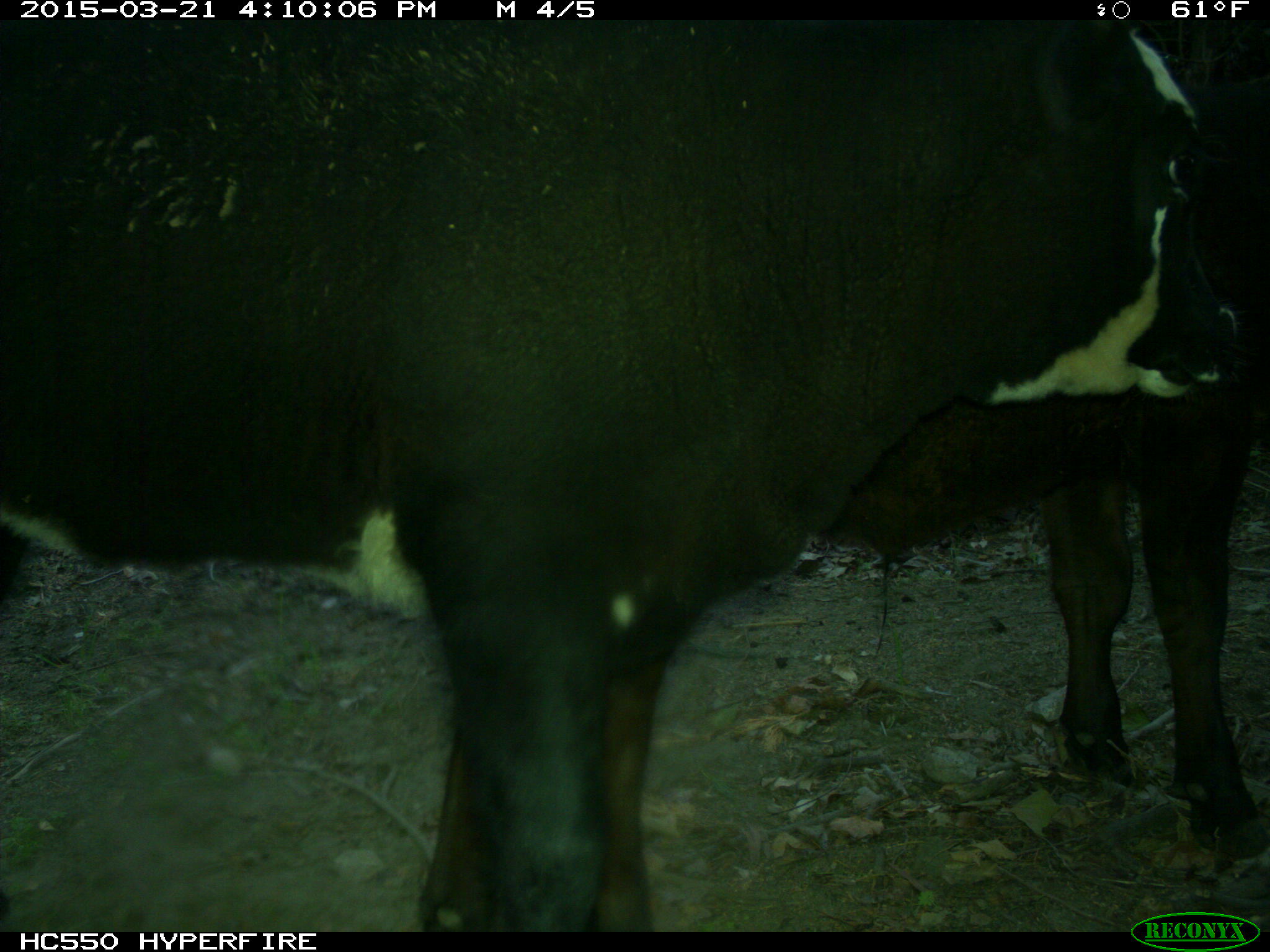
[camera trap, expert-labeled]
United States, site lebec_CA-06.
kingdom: Animalia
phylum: Chordata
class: Mammalia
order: Artiodactyla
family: Bovidae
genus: Bos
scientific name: Bos taurus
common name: domestic cow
Bos taurus (domestic cow).